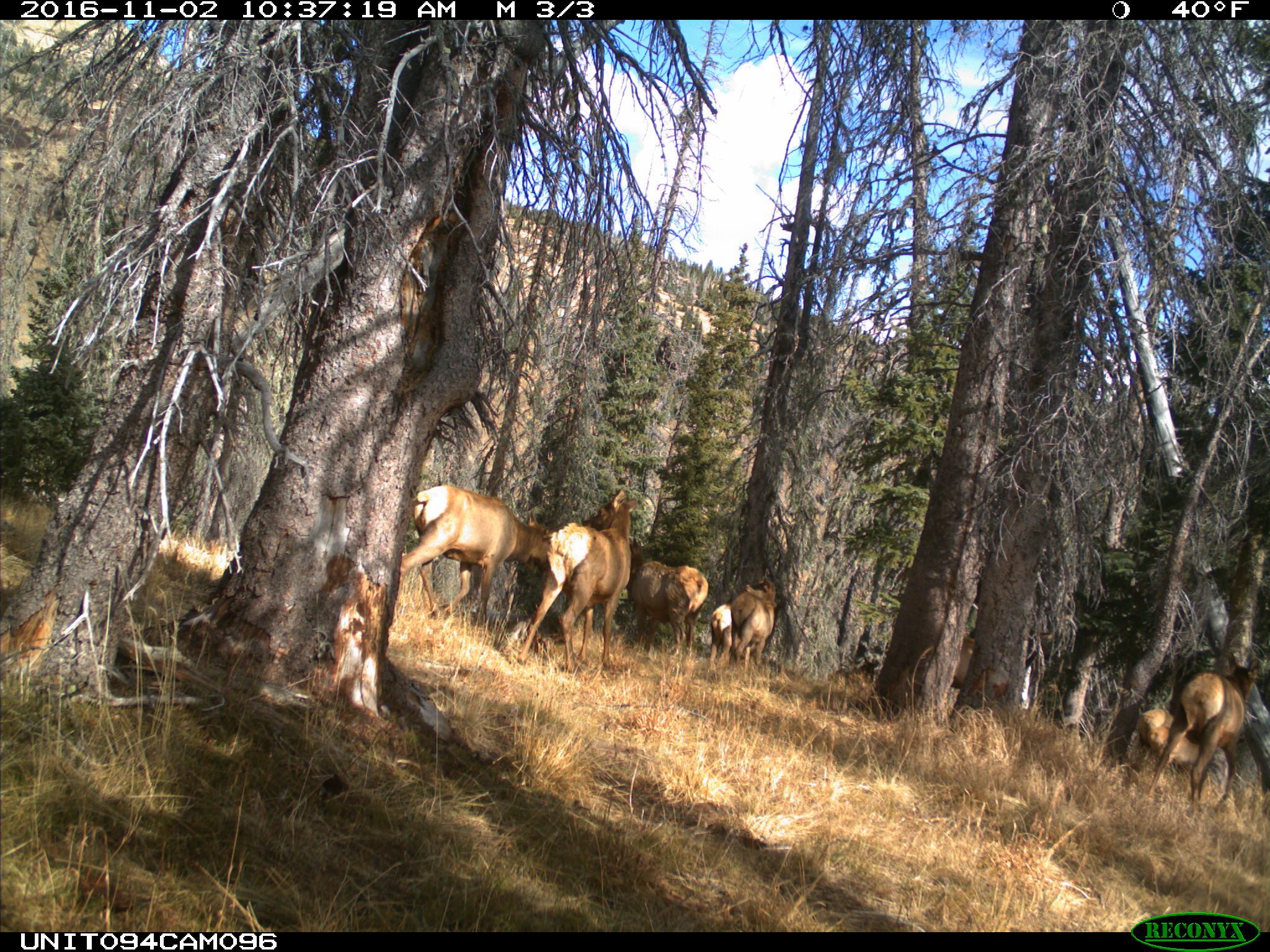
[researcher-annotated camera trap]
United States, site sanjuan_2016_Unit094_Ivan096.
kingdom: Animalia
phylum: Chordata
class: Mammalia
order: Artiodactyla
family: Cervidae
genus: Cervus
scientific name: Cervus elaphus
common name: red deer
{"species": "Cervus elaphus (red deer)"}